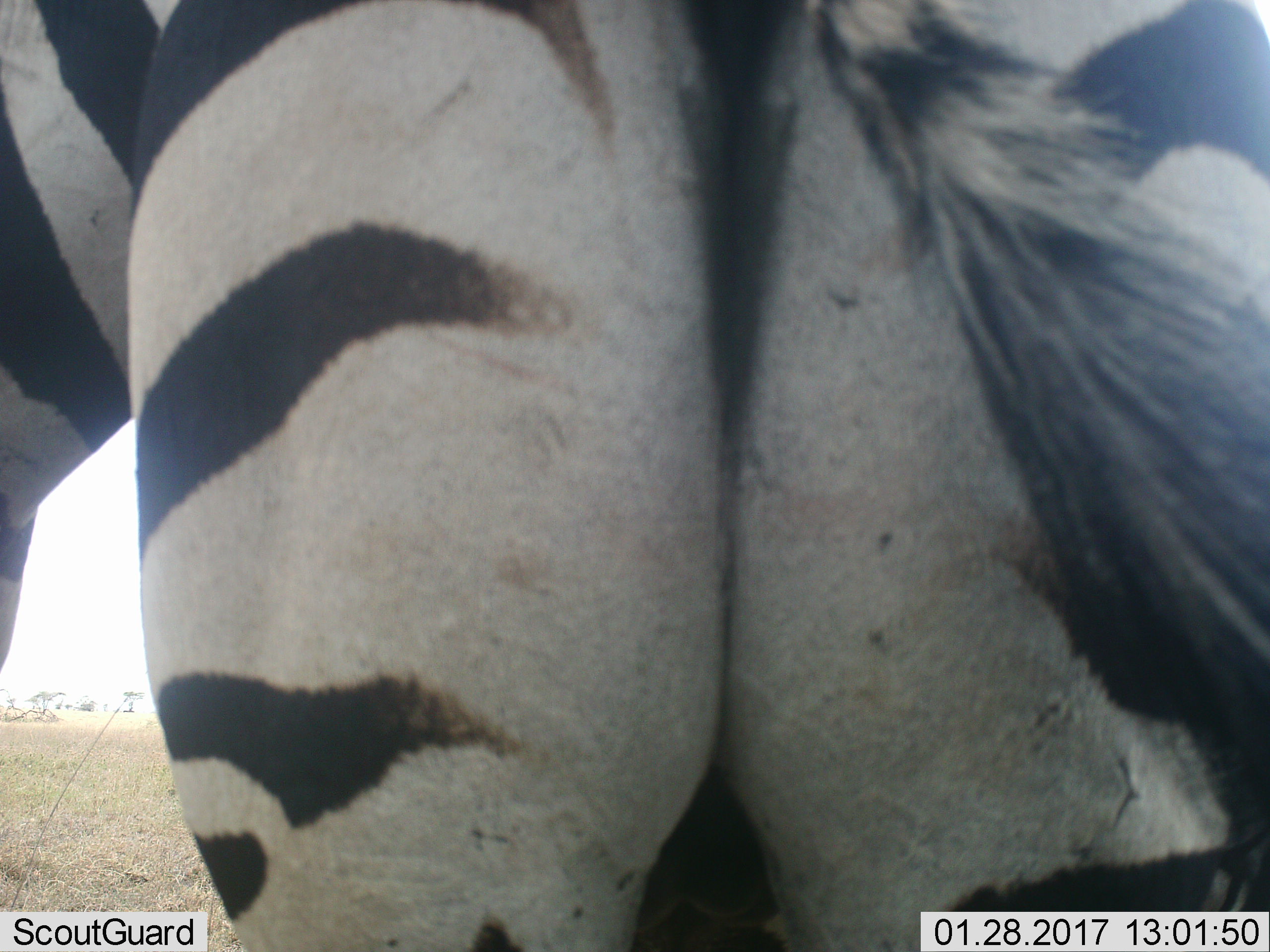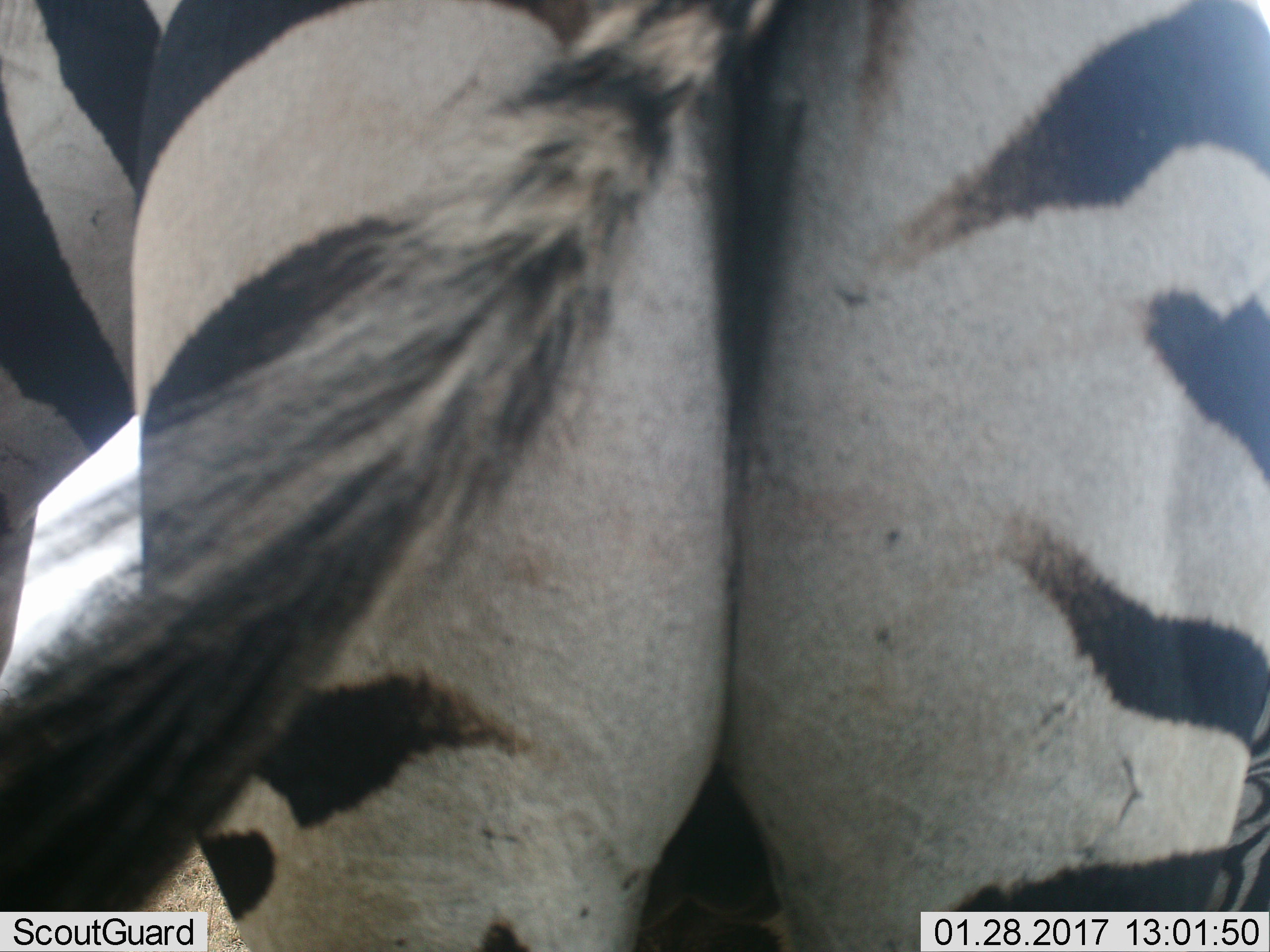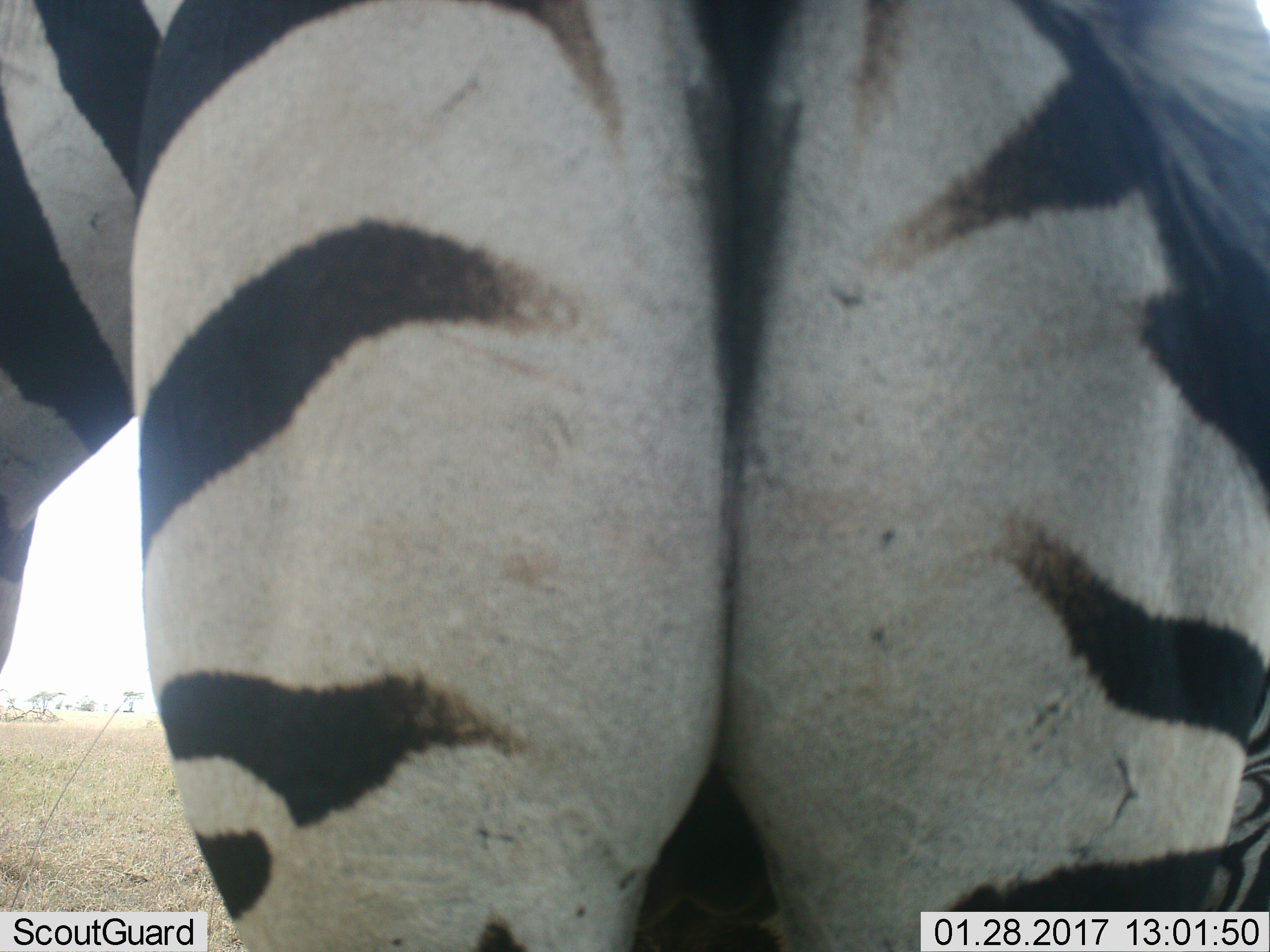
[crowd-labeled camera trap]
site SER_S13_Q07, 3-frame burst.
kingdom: Animalia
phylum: Chordata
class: Mammalia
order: Perissodactyla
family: Equidae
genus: Equus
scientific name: Equus quagga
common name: plains zebra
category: zebraplains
Zebraplains (plains zebra) (Equus quagga), count 1. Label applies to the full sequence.